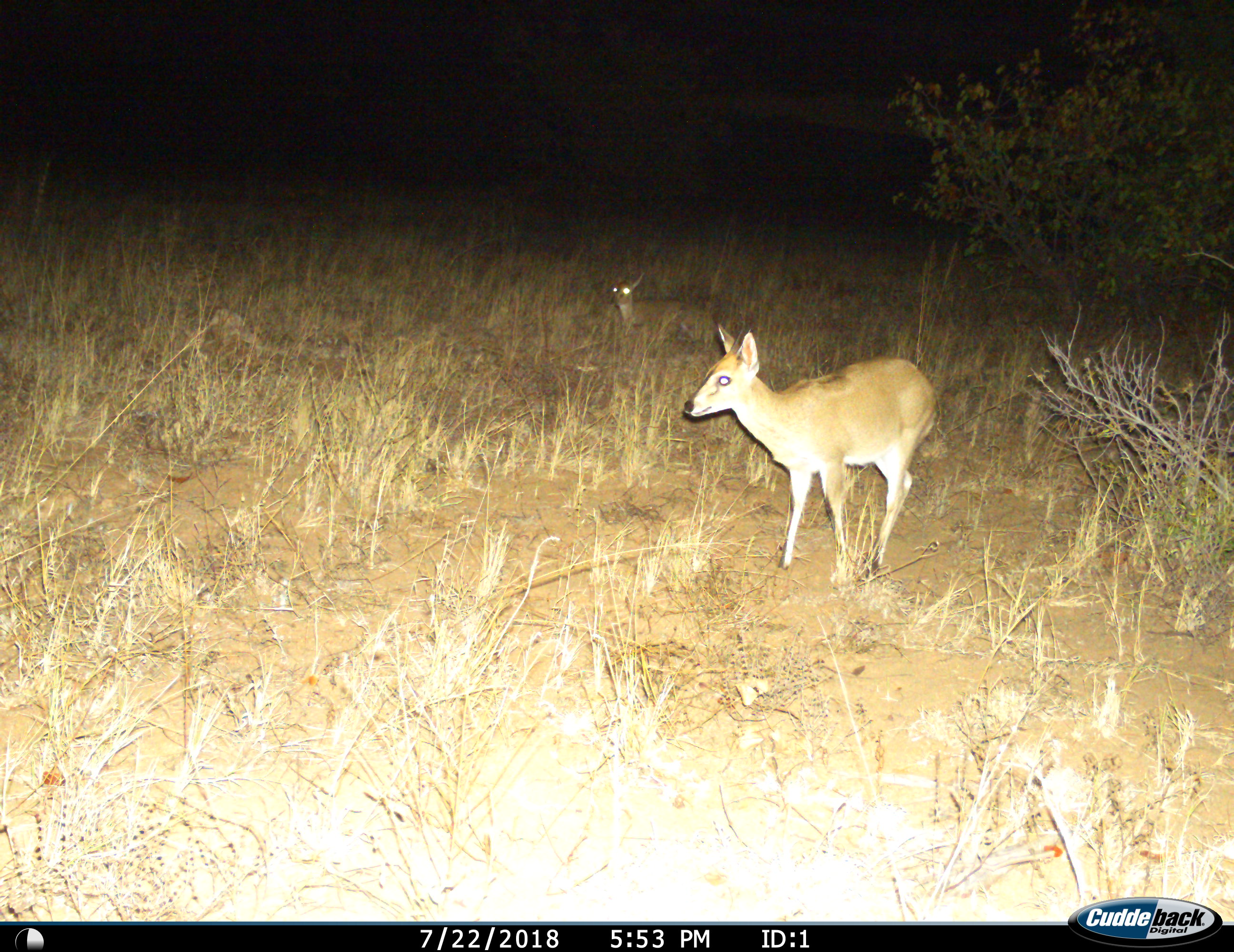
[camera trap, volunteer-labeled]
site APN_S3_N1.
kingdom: Animalia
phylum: Chordata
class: Mammalia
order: Artiodactyla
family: Bovidae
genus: Sylvicapra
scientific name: Sylvicapra grimmia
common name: common duiker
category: duikercommongrey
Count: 2.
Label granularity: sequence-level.